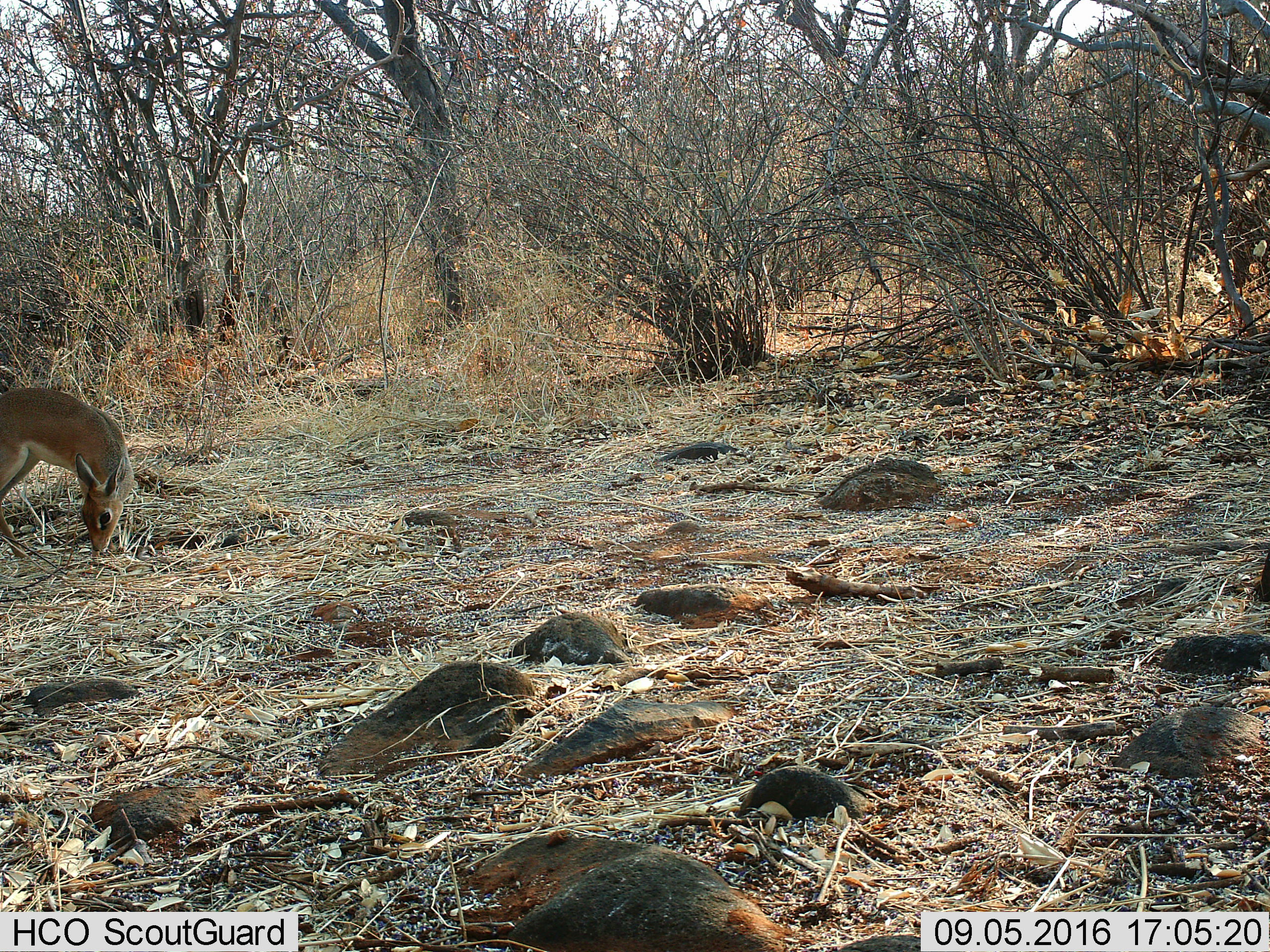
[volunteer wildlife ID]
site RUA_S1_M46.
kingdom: Animalia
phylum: Chordata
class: Mammalia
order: Artiodactyla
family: Bovidae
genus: Madoqua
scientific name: Madoqua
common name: dik-dik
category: dikdik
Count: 1.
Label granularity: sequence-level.